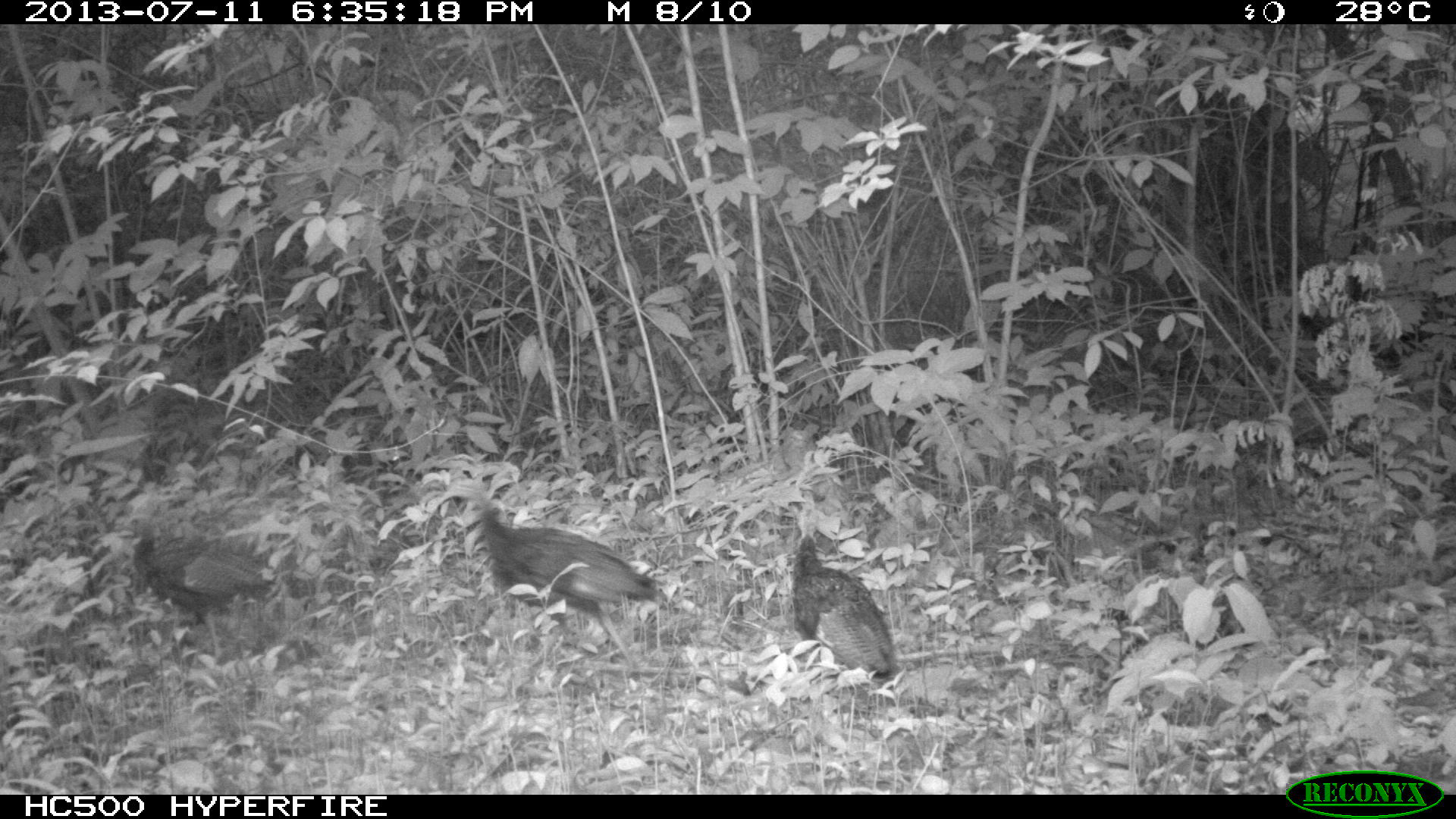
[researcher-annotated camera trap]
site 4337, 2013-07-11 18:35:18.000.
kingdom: Animalia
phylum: Chordata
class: Aves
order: Galliformes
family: Phasianidae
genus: Meleagris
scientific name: Meleagris ocellata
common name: ocellated turkey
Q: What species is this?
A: Meleagris ocellata (ocellated turkey).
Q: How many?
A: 3.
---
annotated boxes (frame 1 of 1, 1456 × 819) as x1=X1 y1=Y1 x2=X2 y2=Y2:
meleagris ocellata: x1=467 y1=499 x2=660 y2=662; x1=128 y1=519 x2=281 y2=664; x1=786 y1=504 x2=899 y2=680